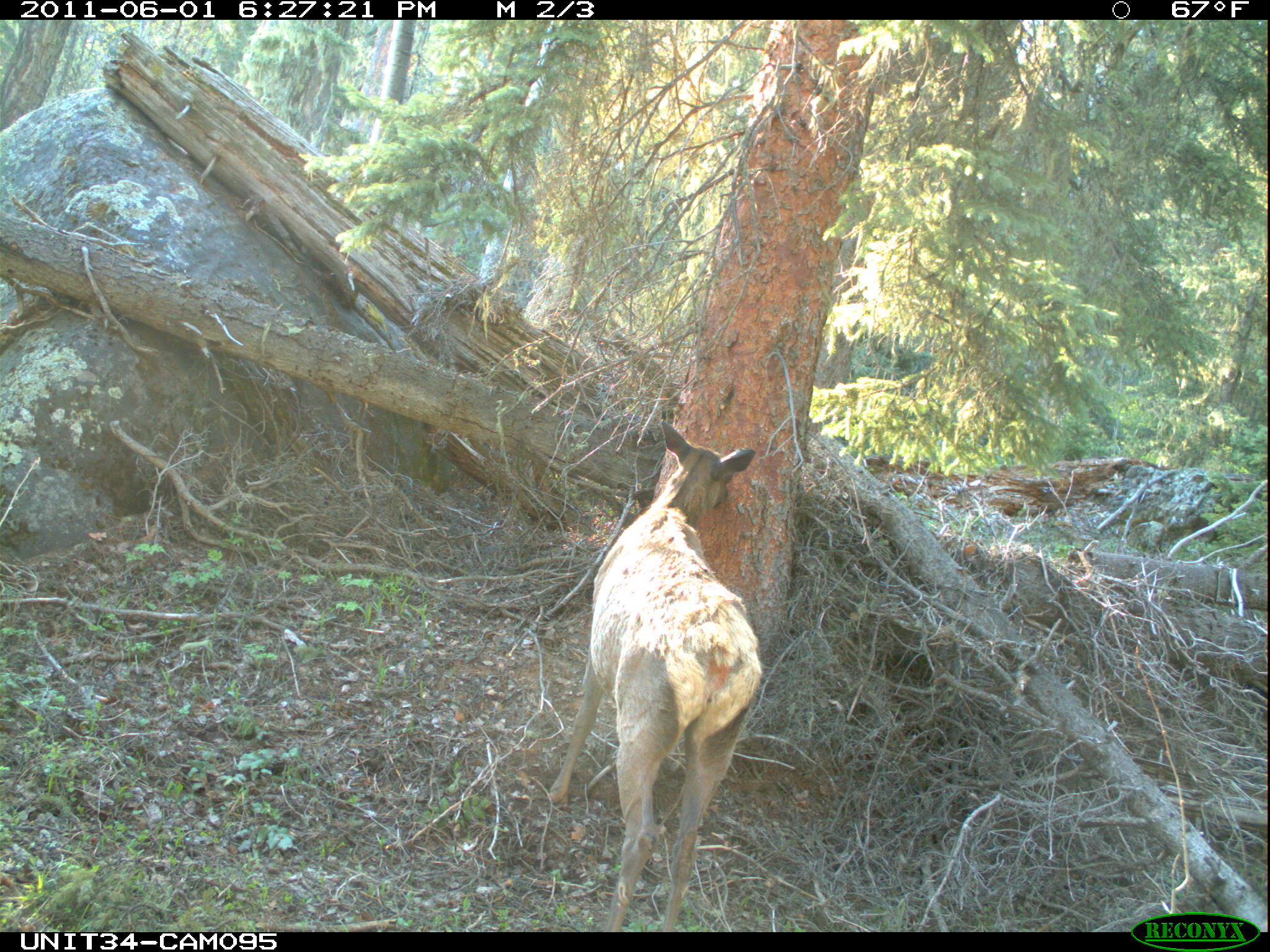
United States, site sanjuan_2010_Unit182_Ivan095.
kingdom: Animalia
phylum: Chordata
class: Mammalia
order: Artiodactyla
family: Cervidae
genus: Cervus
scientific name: Cervus elaphus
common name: red deer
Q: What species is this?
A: Cervus elaphus (red deer).